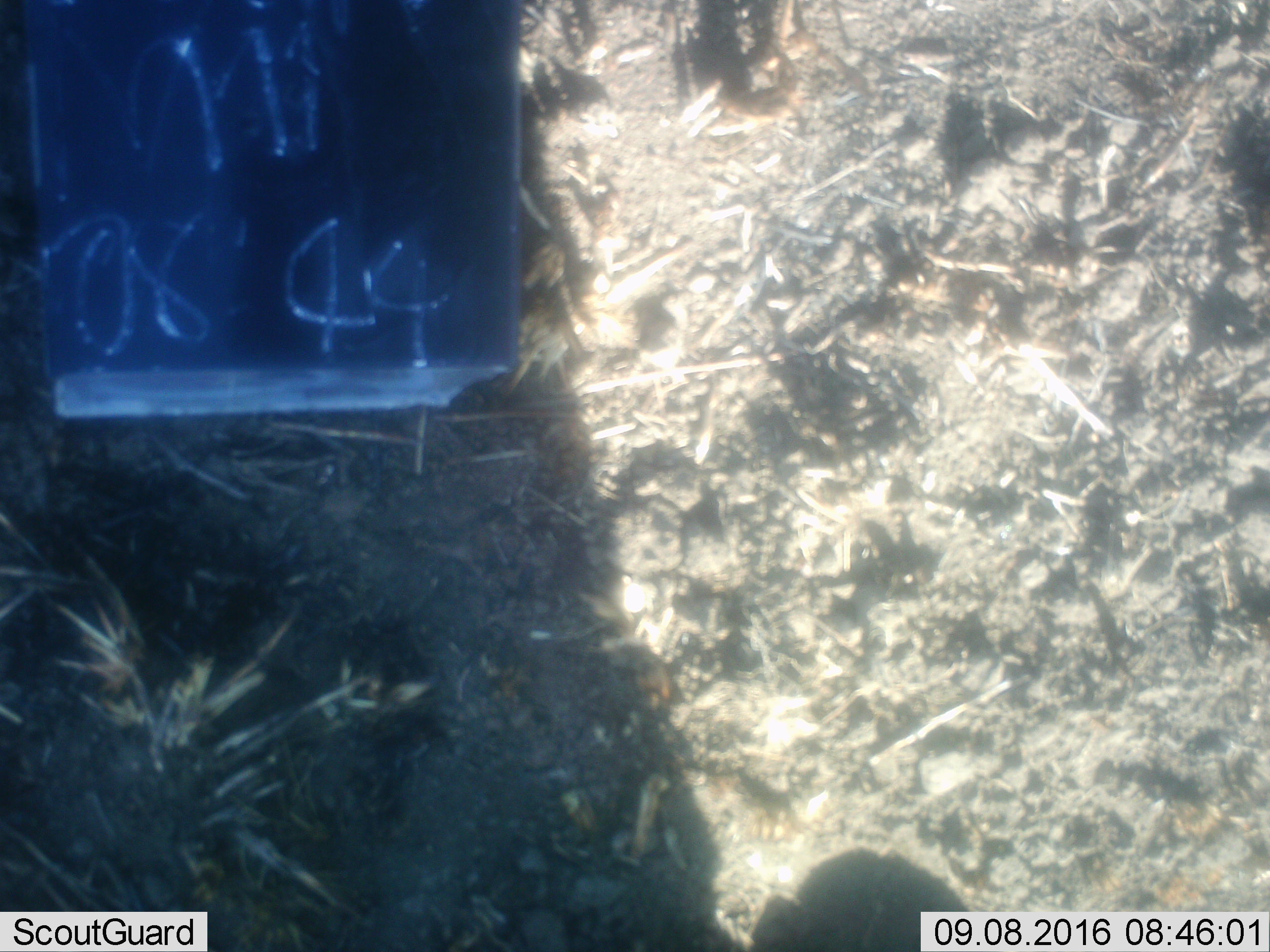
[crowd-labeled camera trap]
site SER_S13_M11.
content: unidentified animal